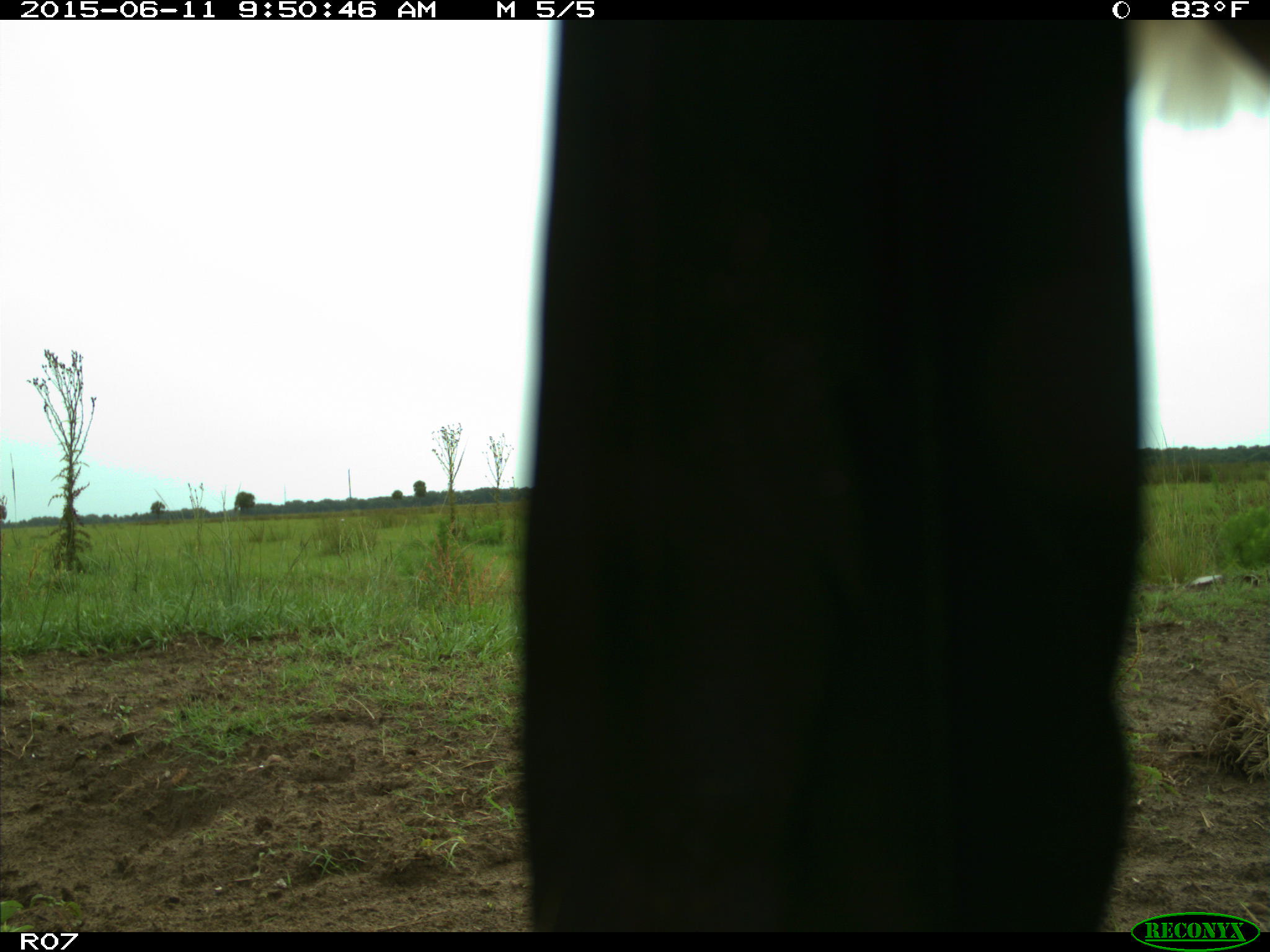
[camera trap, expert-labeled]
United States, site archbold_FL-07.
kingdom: Animalia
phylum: Chordata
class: Mammalia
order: Artiodactyla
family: Bovidae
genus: Bos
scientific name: Bos taurus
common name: domestic cow